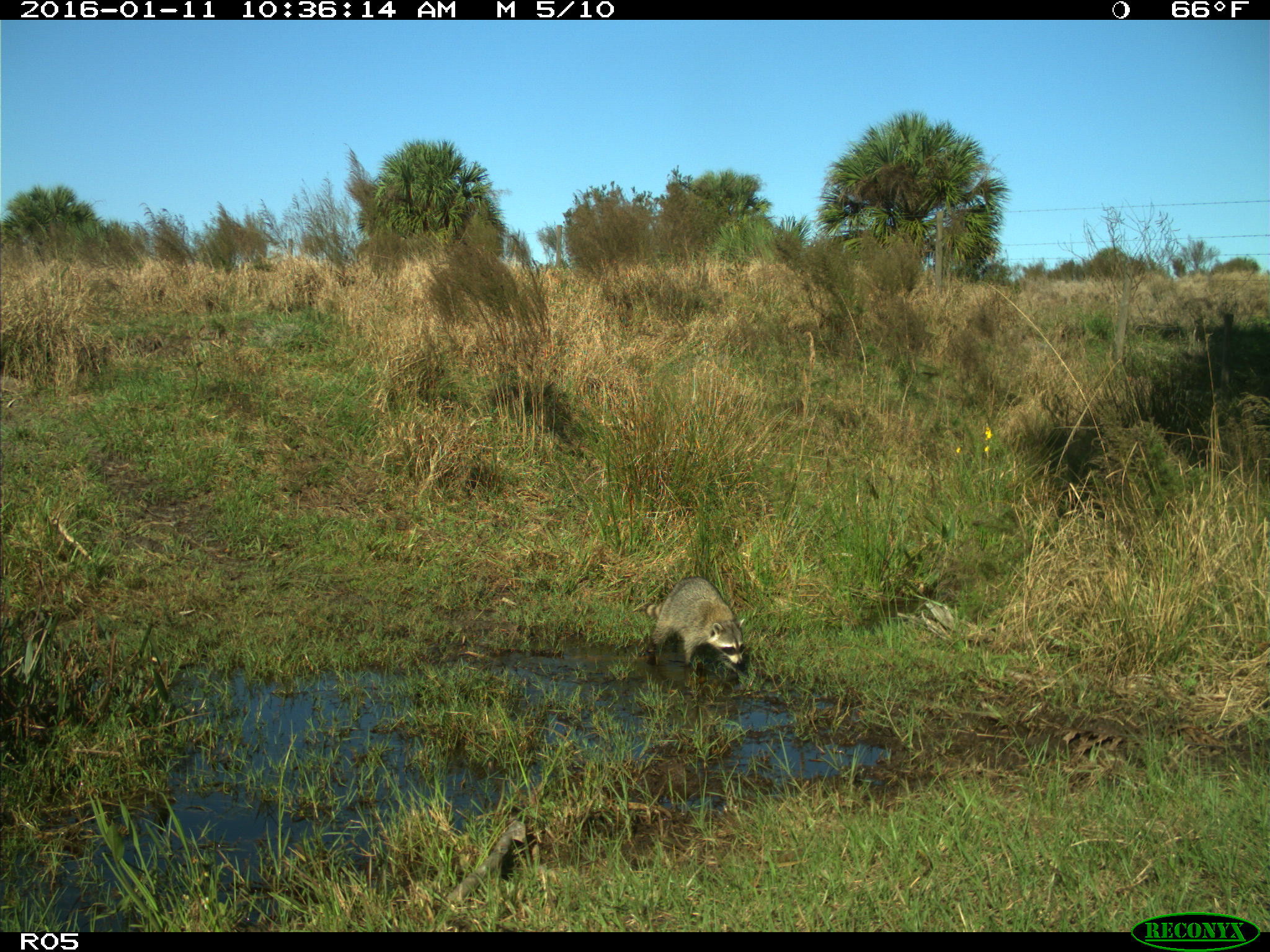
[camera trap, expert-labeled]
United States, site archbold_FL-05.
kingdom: Animalia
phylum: Chordata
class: Mammalia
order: Carnivora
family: Procyonidae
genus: Procyon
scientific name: Procyon lotor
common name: common raccoon